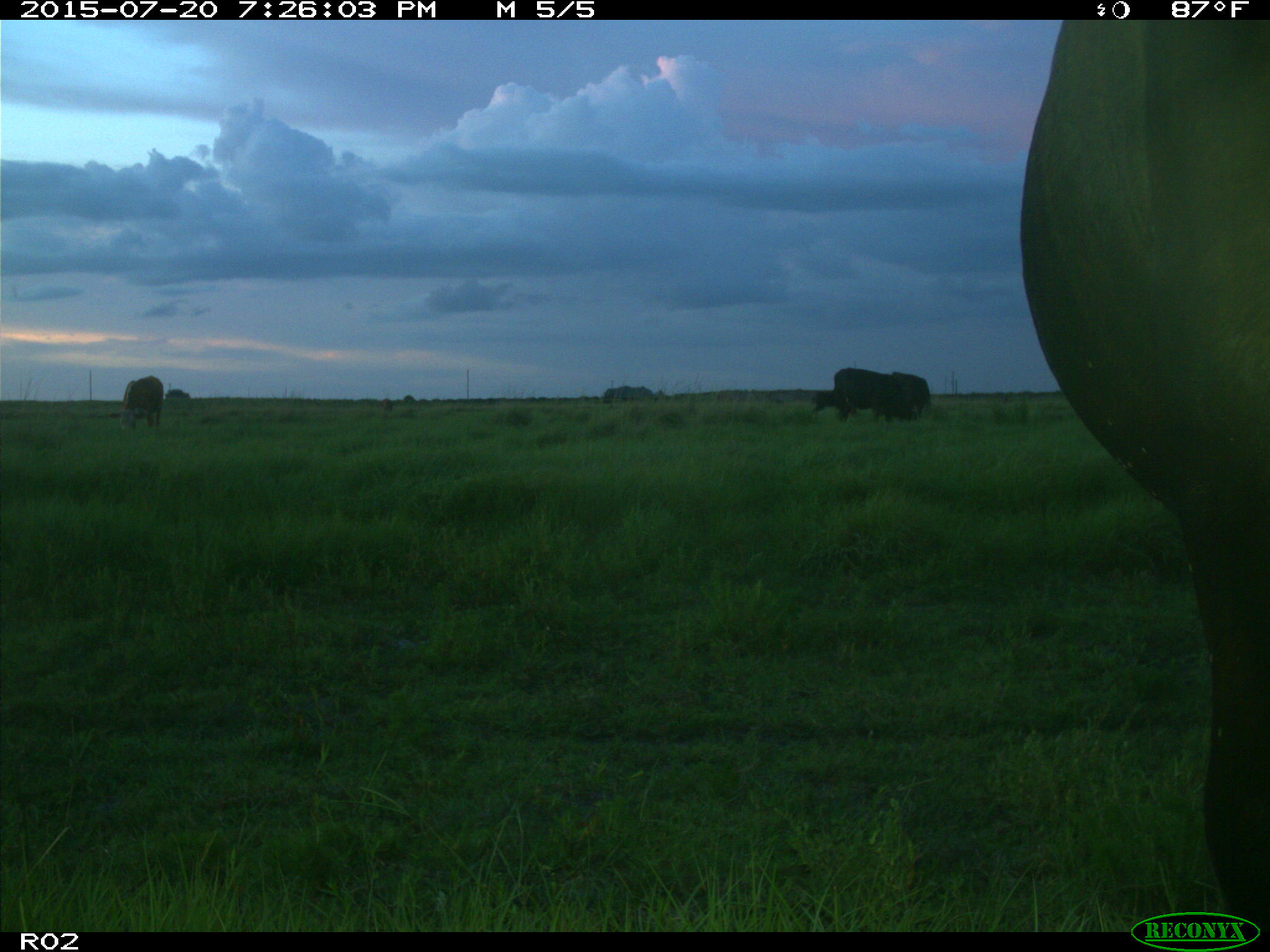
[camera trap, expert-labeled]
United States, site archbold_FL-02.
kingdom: Animalia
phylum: Chordata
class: Mammalia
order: Artiodactyla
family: Bovidae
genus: Bos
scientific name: Bos taurus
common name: domestic cow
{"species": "Bos taurus (domestic cow)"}